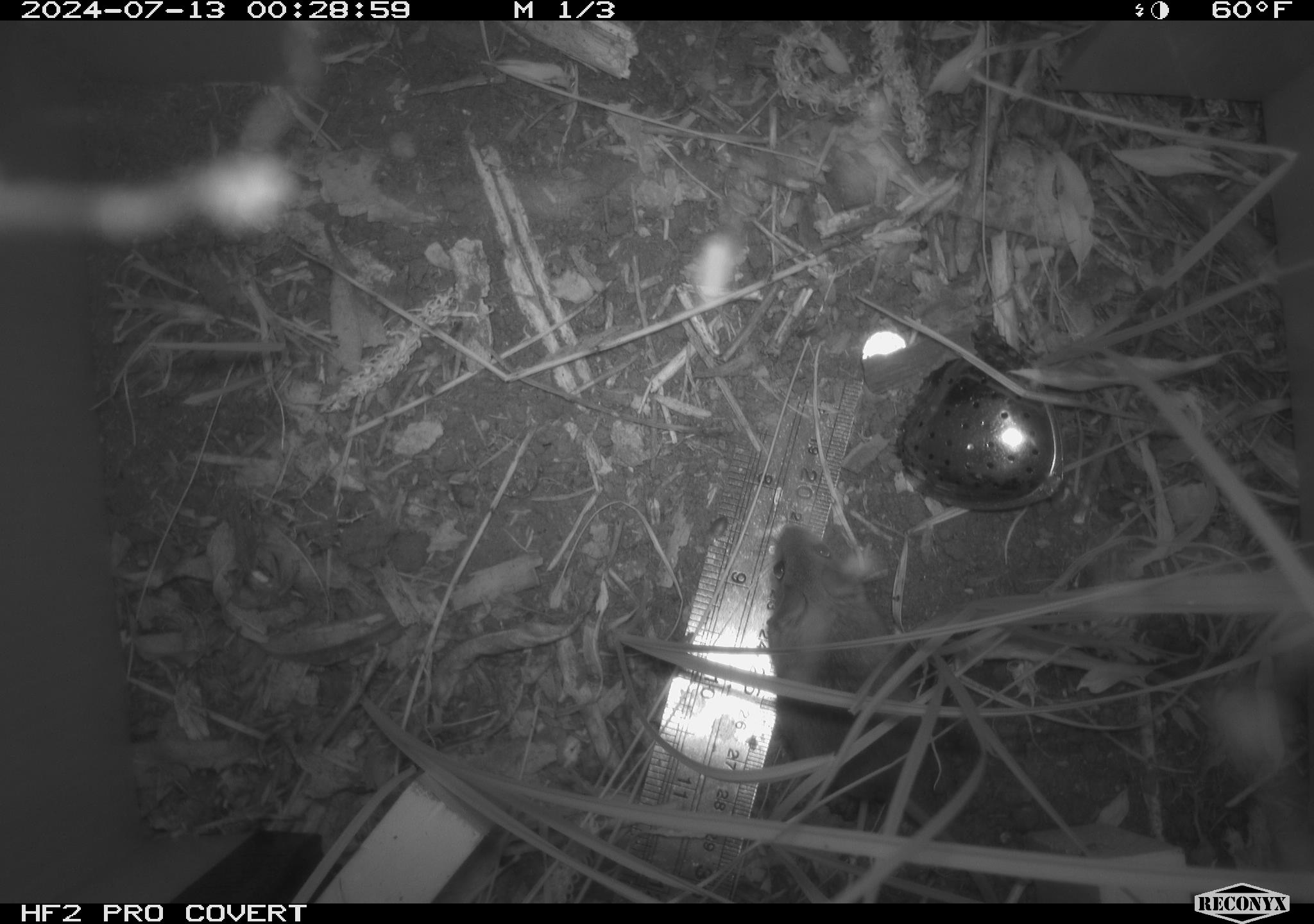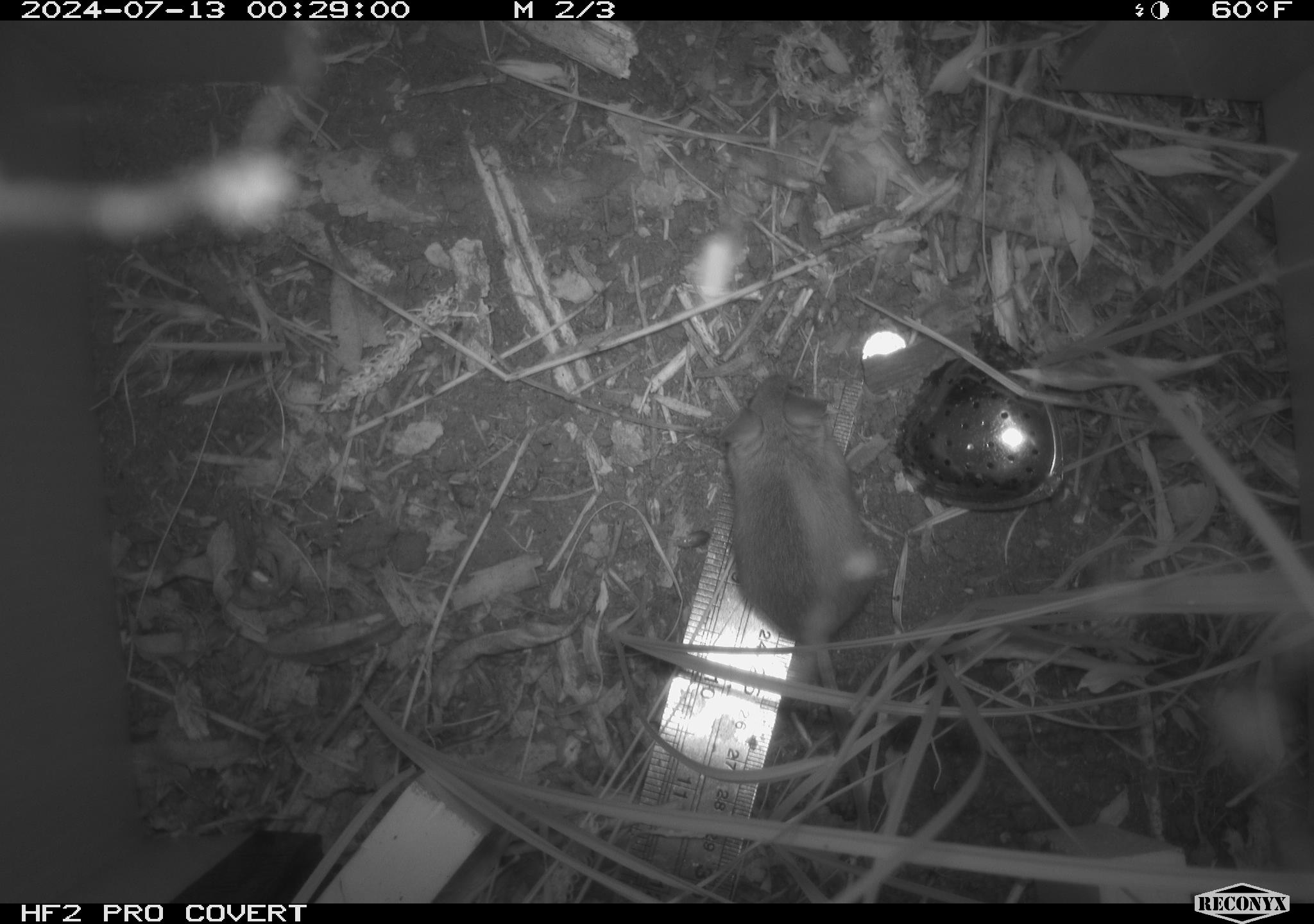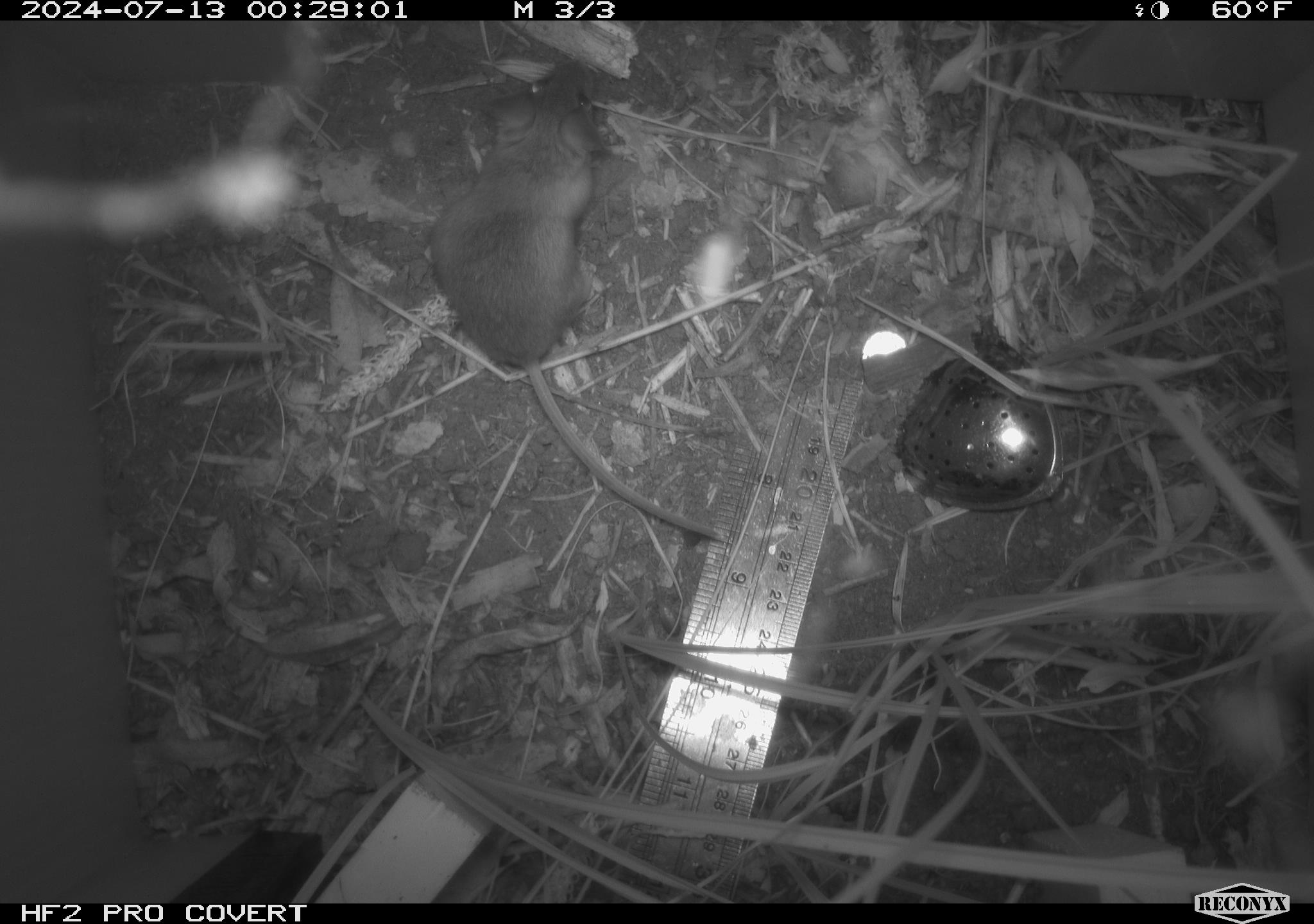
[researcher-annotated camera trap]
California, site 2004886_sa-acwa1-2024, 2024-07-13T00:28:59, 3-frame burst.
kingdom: Animalia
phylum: Chordata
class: Mammalia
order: Rodentia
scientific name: Rodentia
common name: mouse species